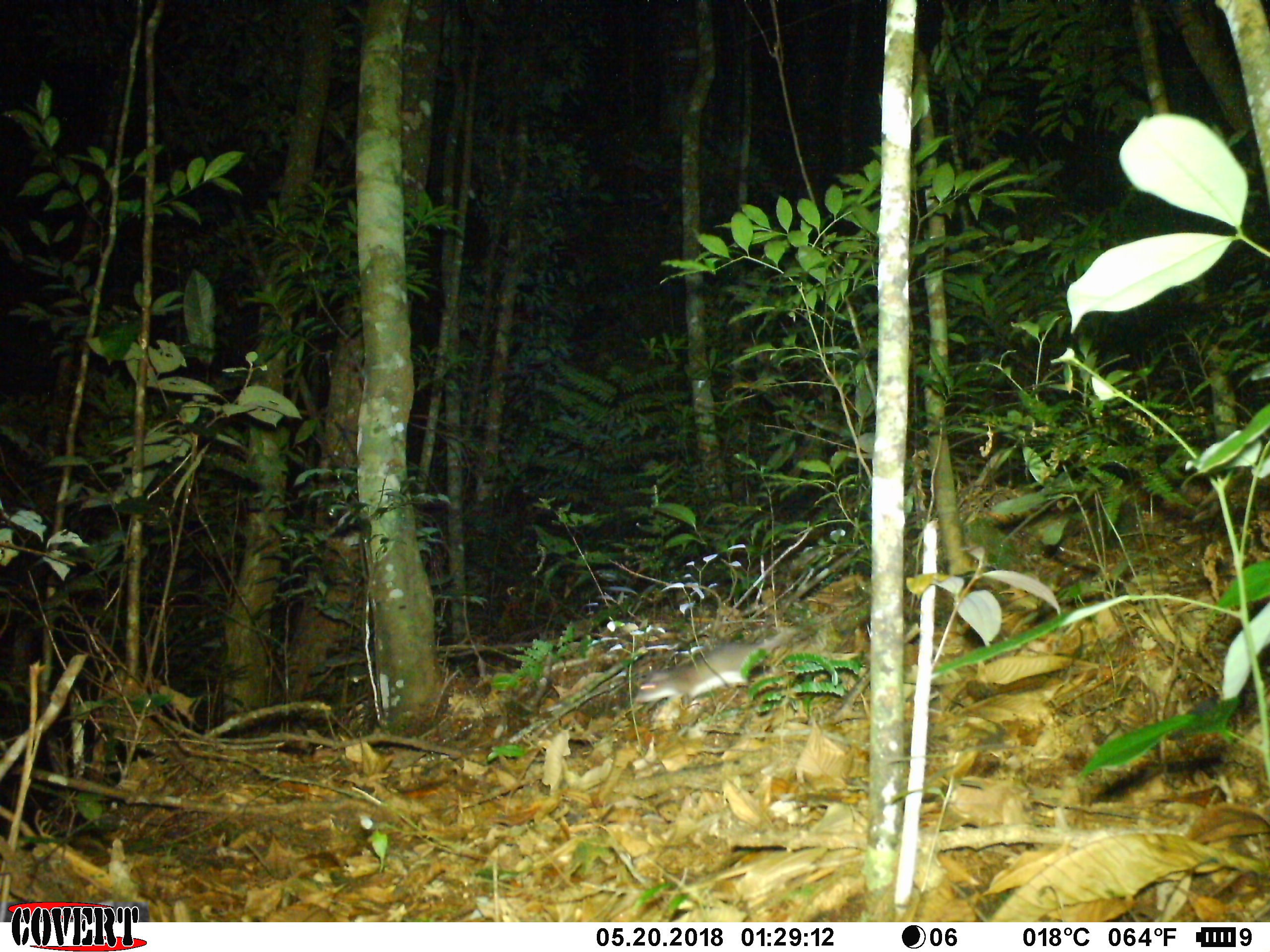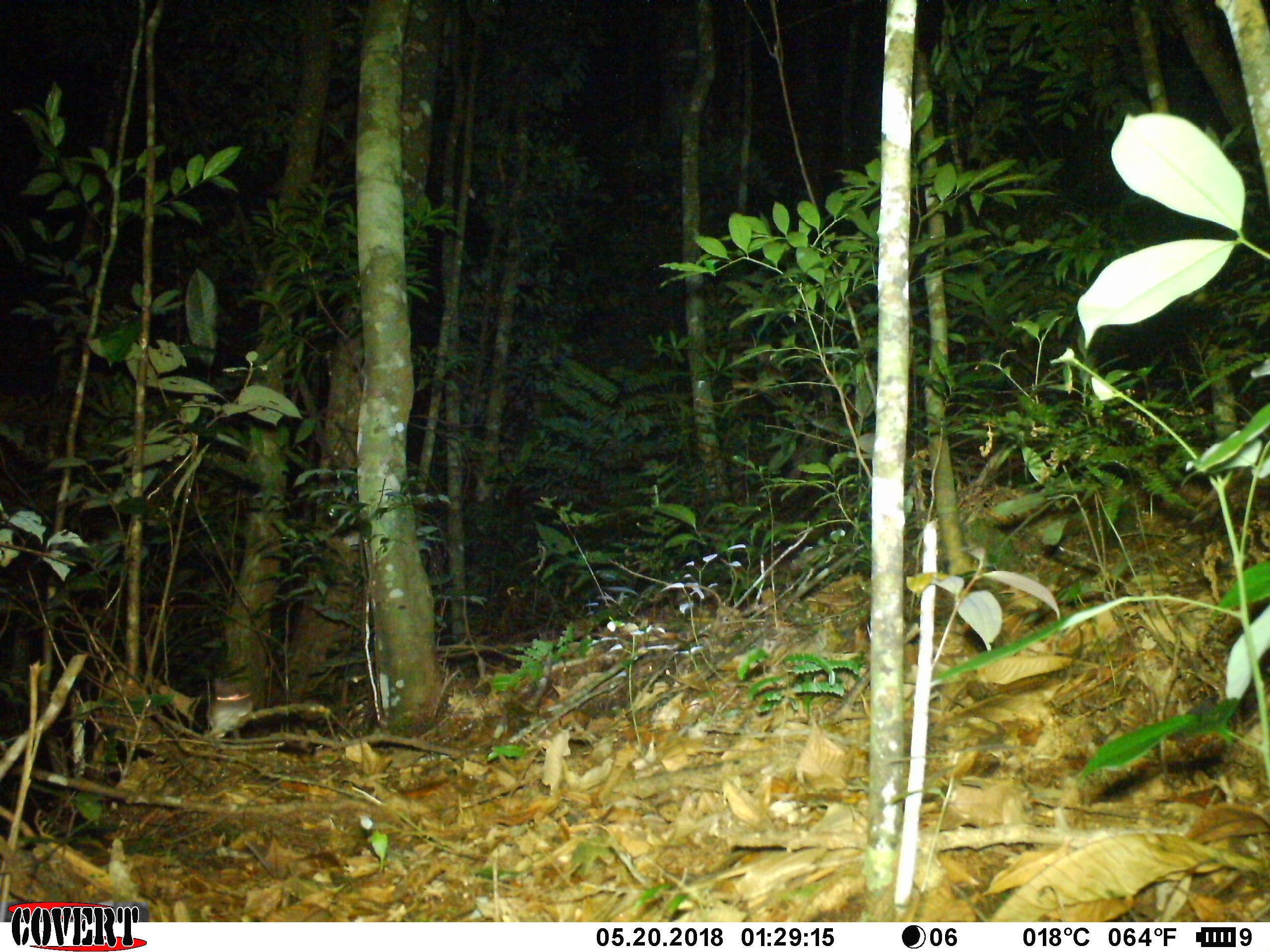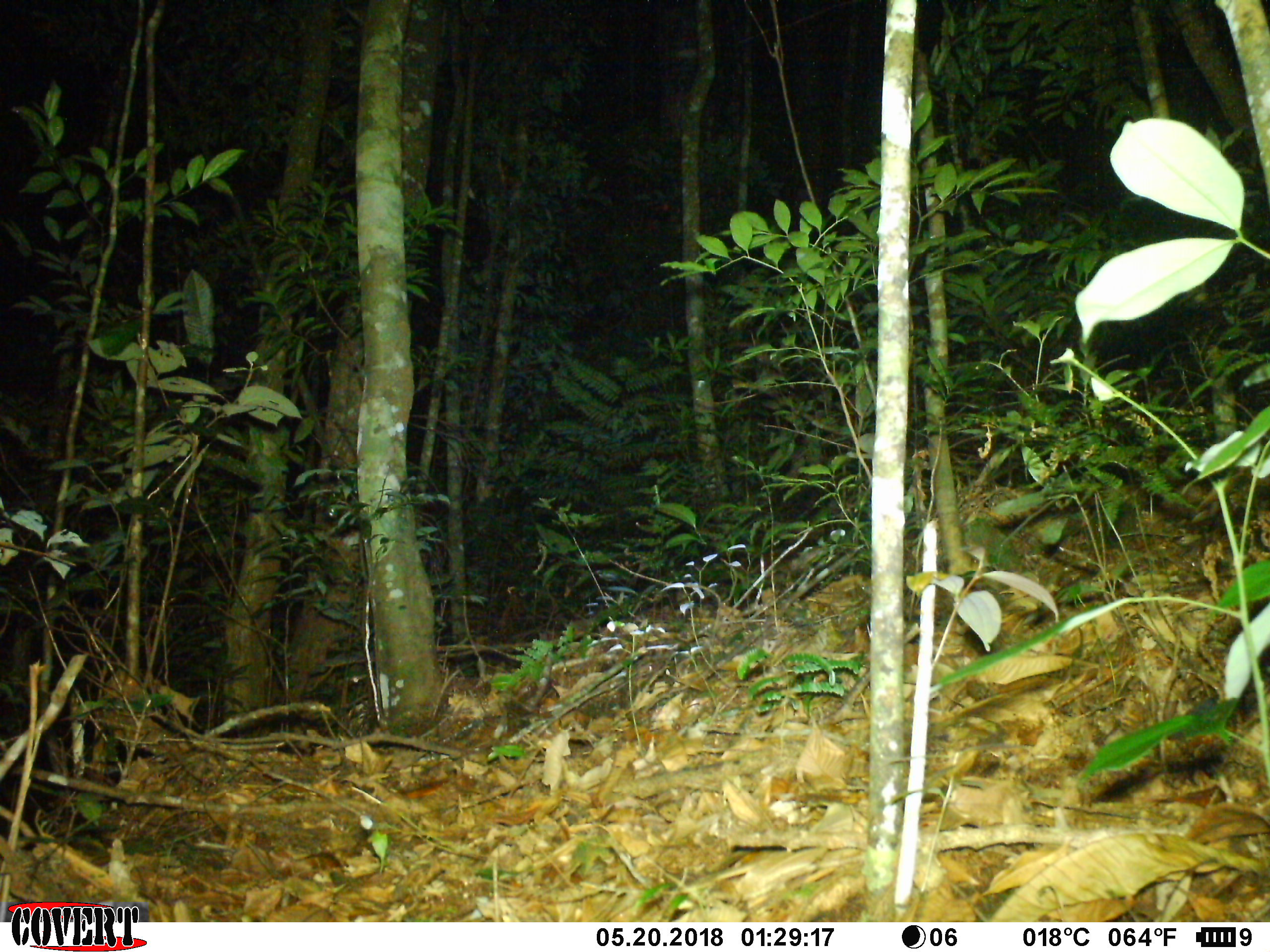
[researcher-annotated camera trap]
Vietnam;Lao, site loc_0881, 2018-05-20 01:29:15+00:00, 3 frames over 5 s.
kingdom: Animalia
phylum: Chordata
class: Mammalia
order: Rodentia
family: Muridae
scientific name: Muridae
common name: old-world mice and rats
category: unidentified murid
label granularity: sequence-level